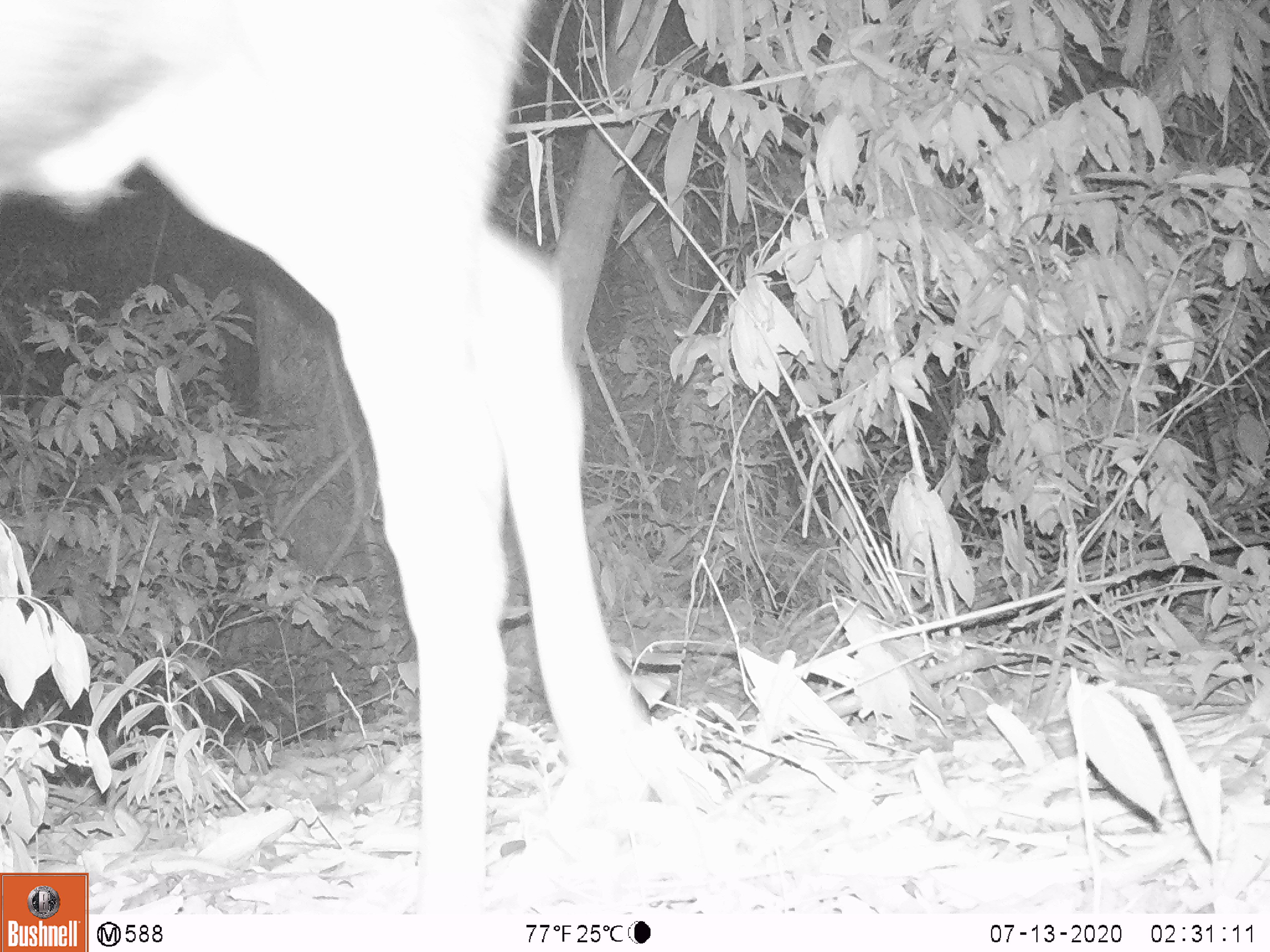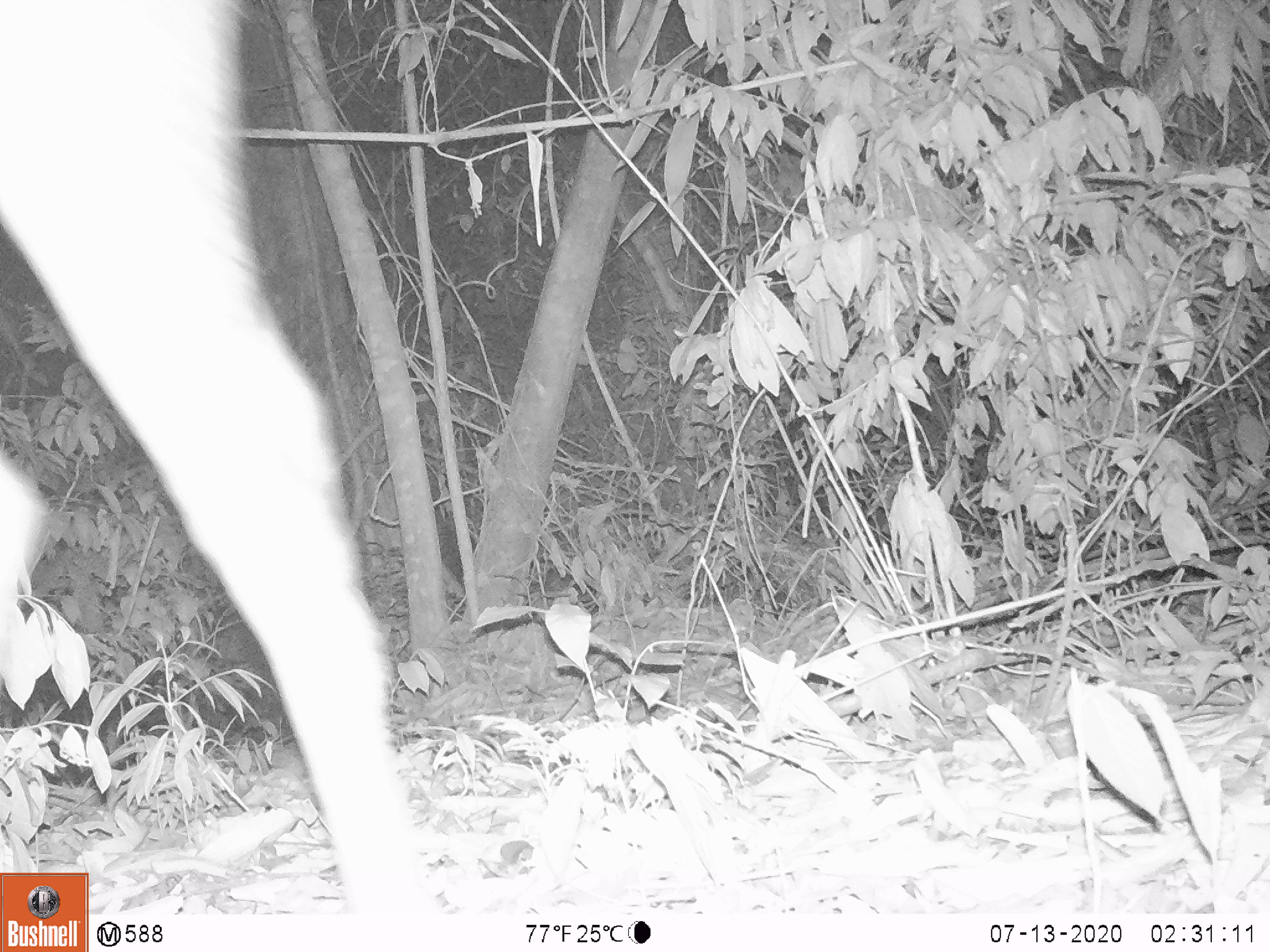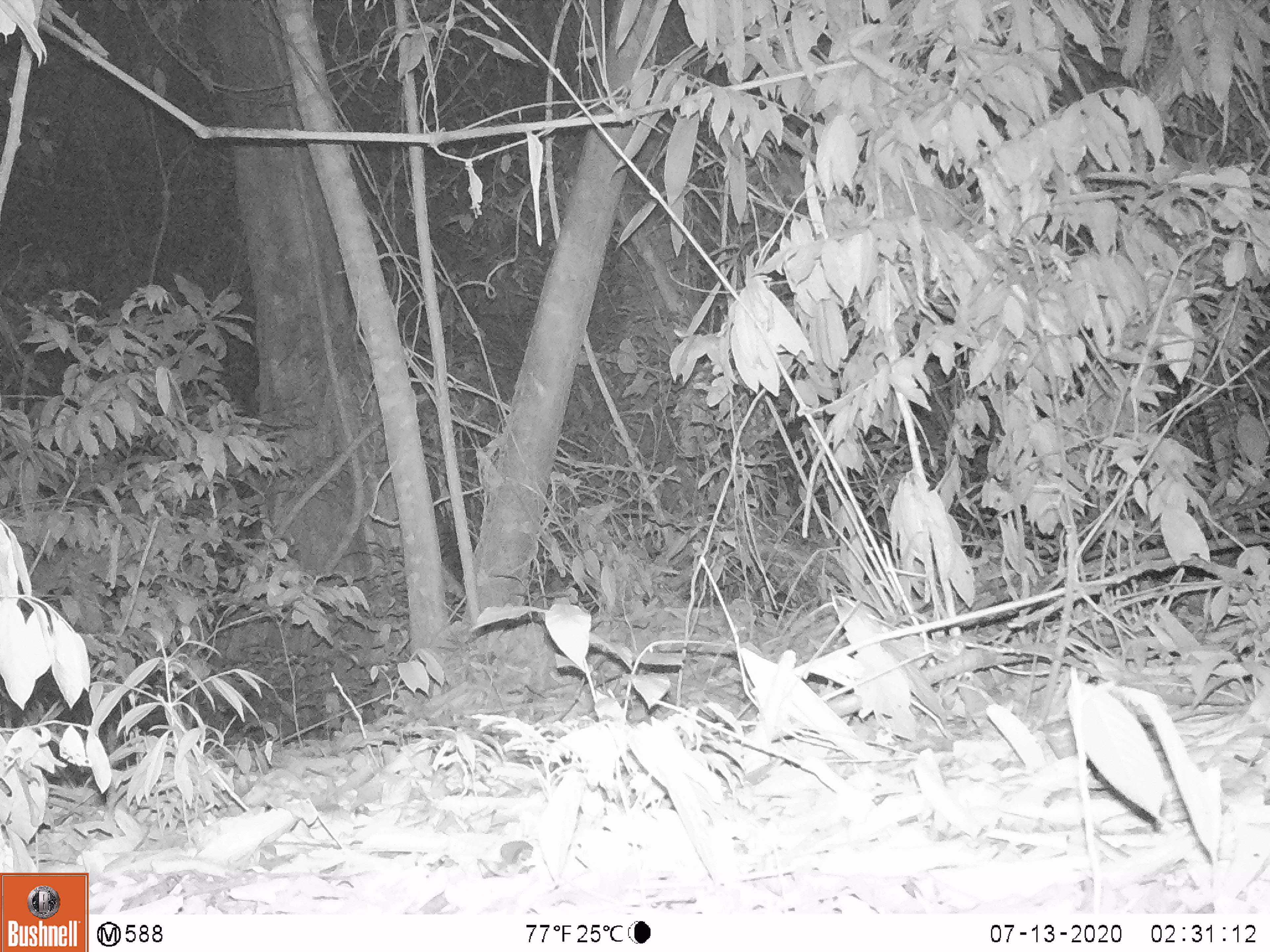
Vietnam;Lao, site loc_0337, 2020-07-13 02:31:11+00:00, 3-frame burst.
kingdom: Animalia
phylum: Chordata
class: Mammalia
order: Artiodactyla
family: Cervidae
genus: Muntiacus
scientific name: Muntiacus vuquangensis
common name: large-antlered muntjac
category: large antlered muntjac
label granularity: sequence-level